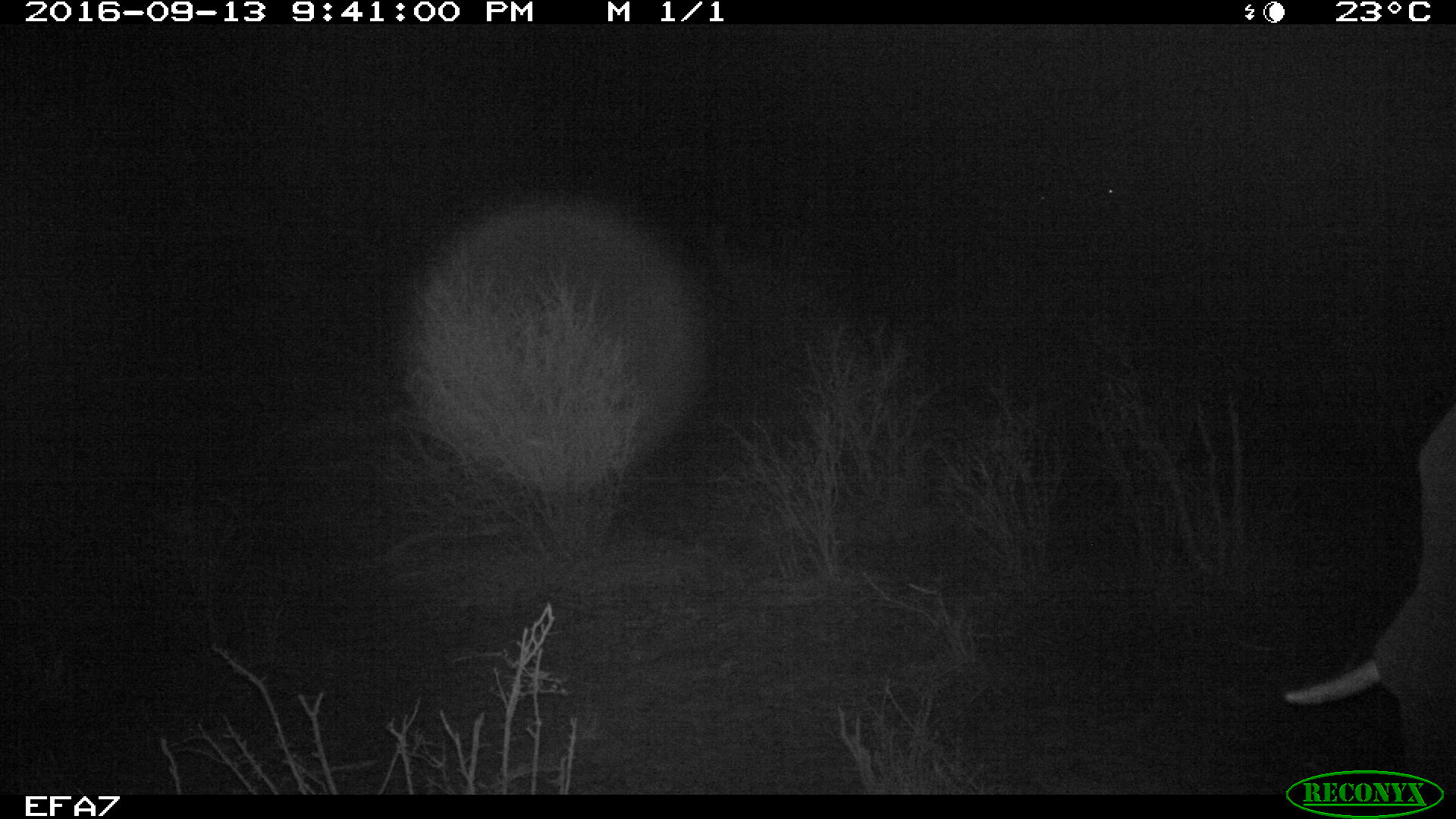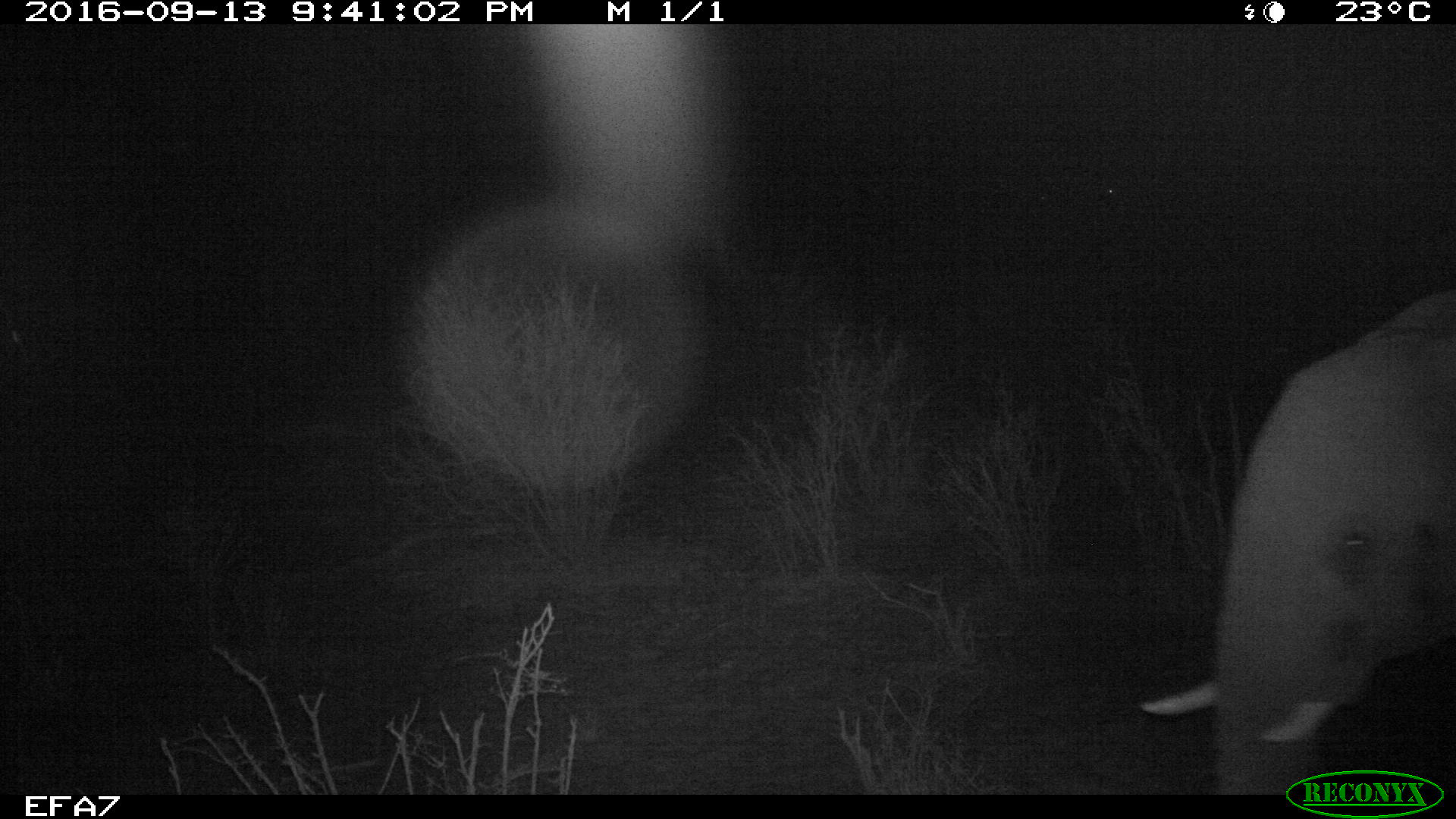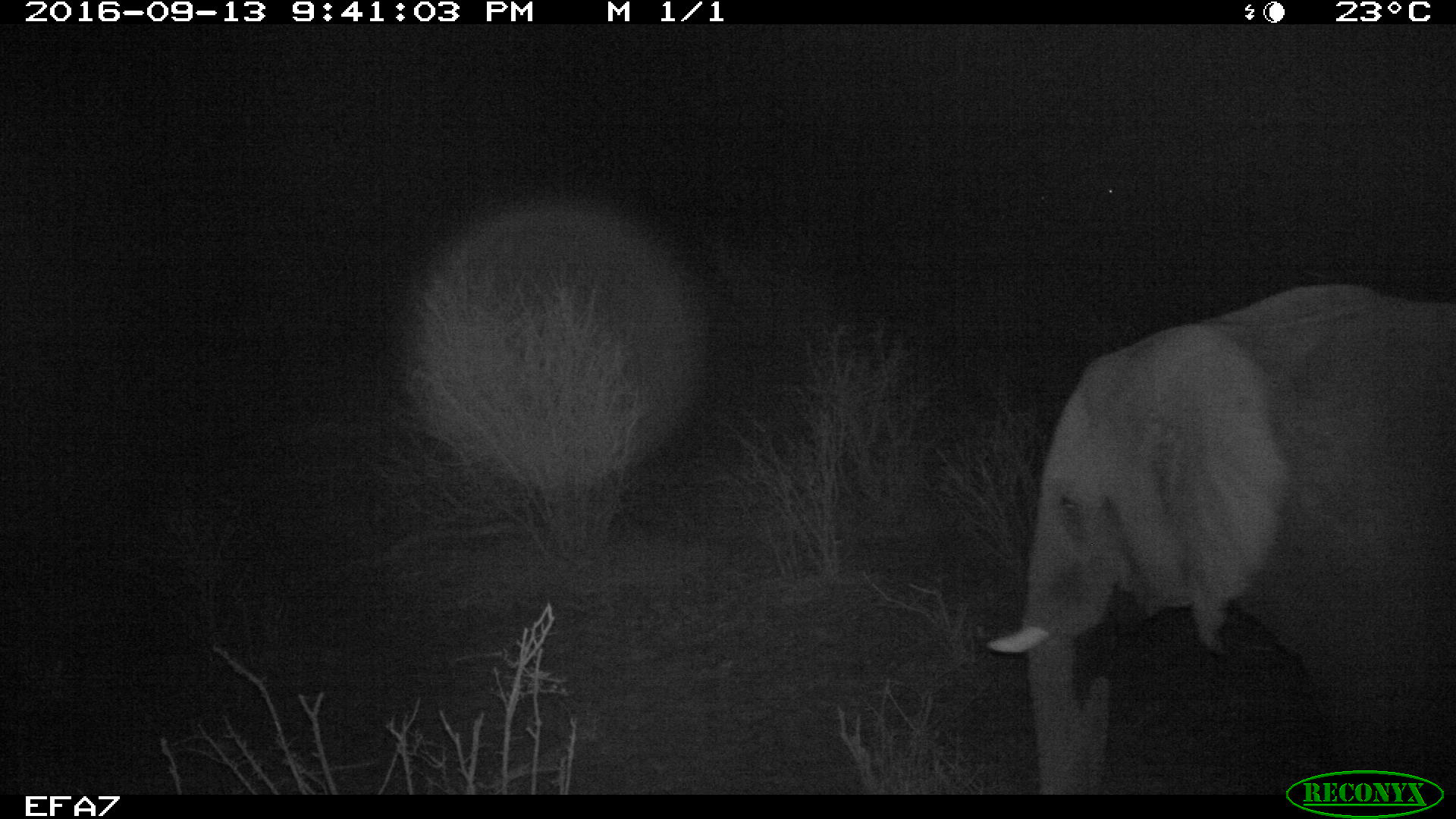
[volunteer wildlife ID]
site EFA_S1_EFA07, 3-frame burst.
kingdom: Animalia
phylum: Chordata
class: Mammalia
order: Proboscidea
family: Elephantidae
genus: Loxodonta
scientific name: Loxodonta africana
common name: african bush elephant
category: elephant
Elephant (african bush elephant) (Loxodonta africana), count 1. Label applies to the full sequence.